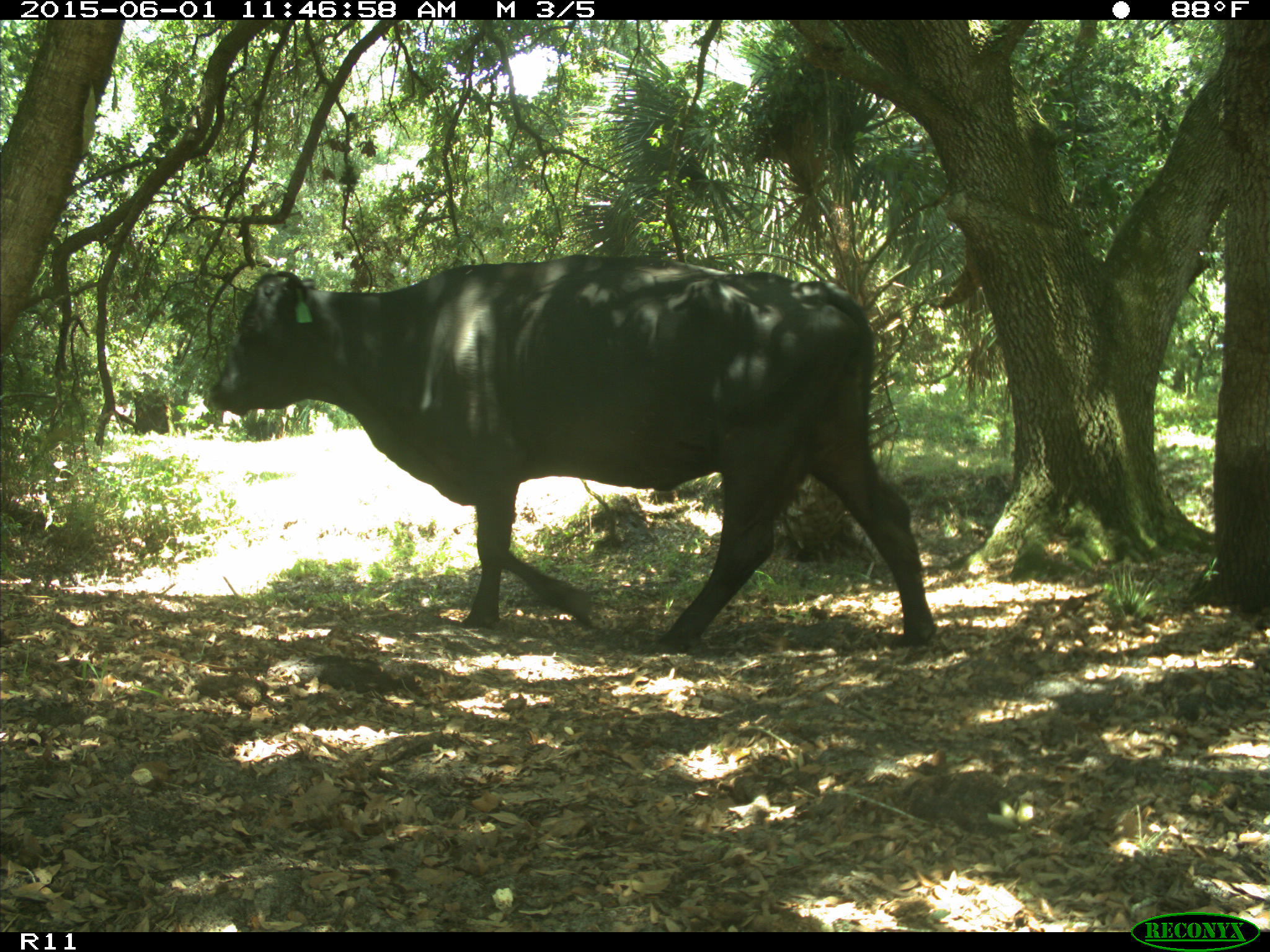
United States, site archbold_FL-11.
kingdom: Animalia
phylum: Chordata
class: Mammalia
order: Artiodactyla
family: Bovidae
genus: Bos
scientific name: Bos taurus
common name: domestic cow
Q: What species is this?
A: Bos taurus (domestic cow).